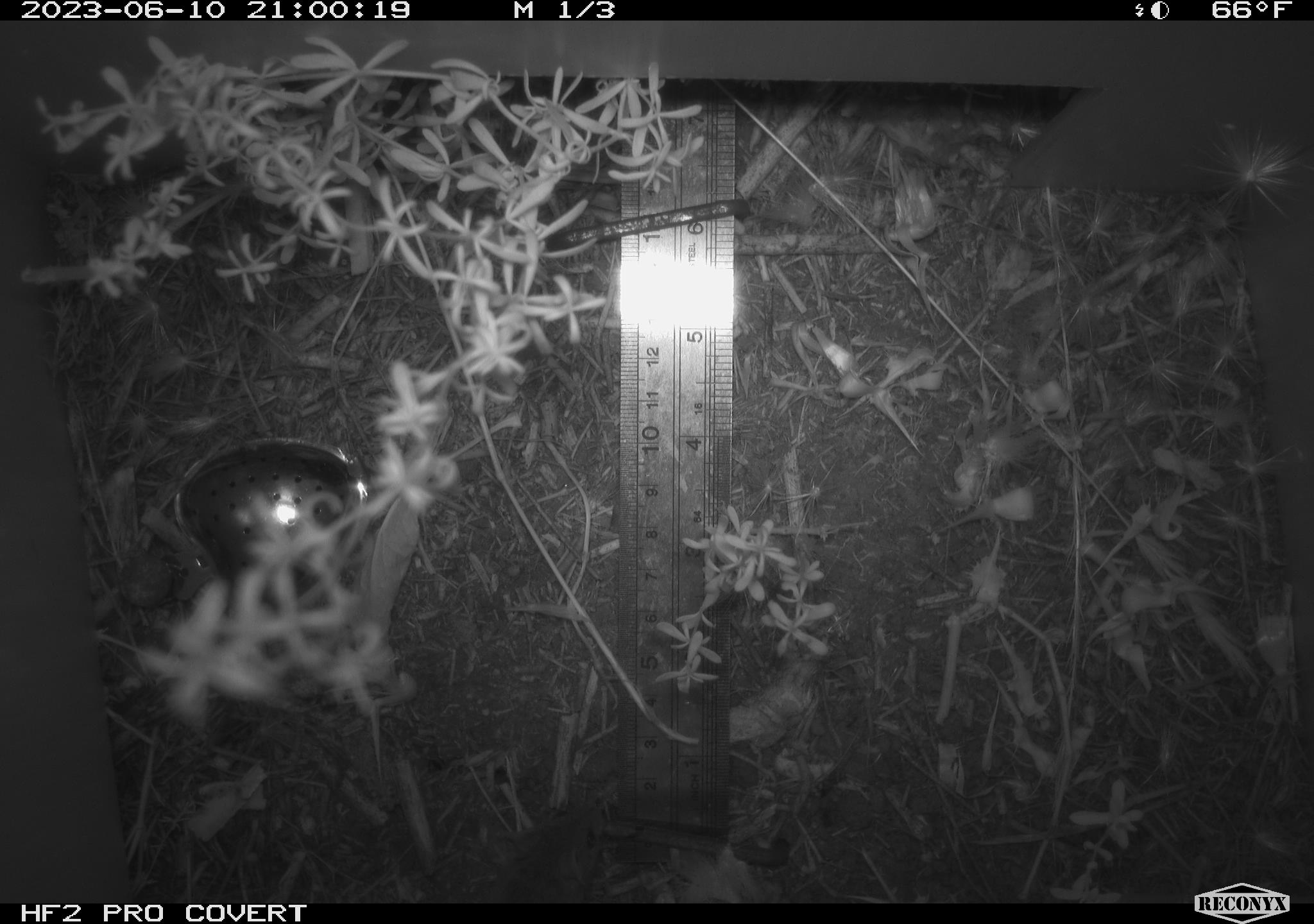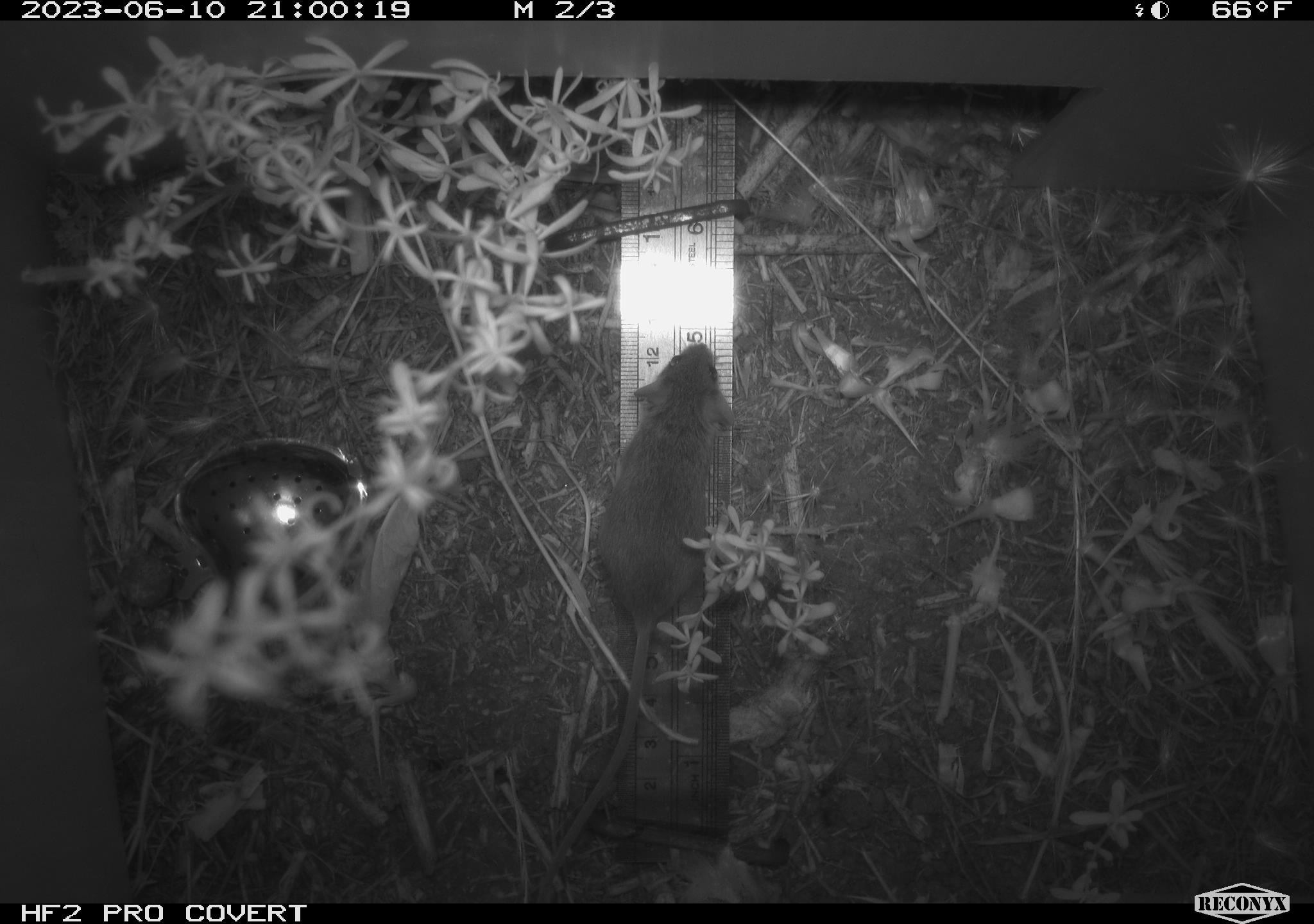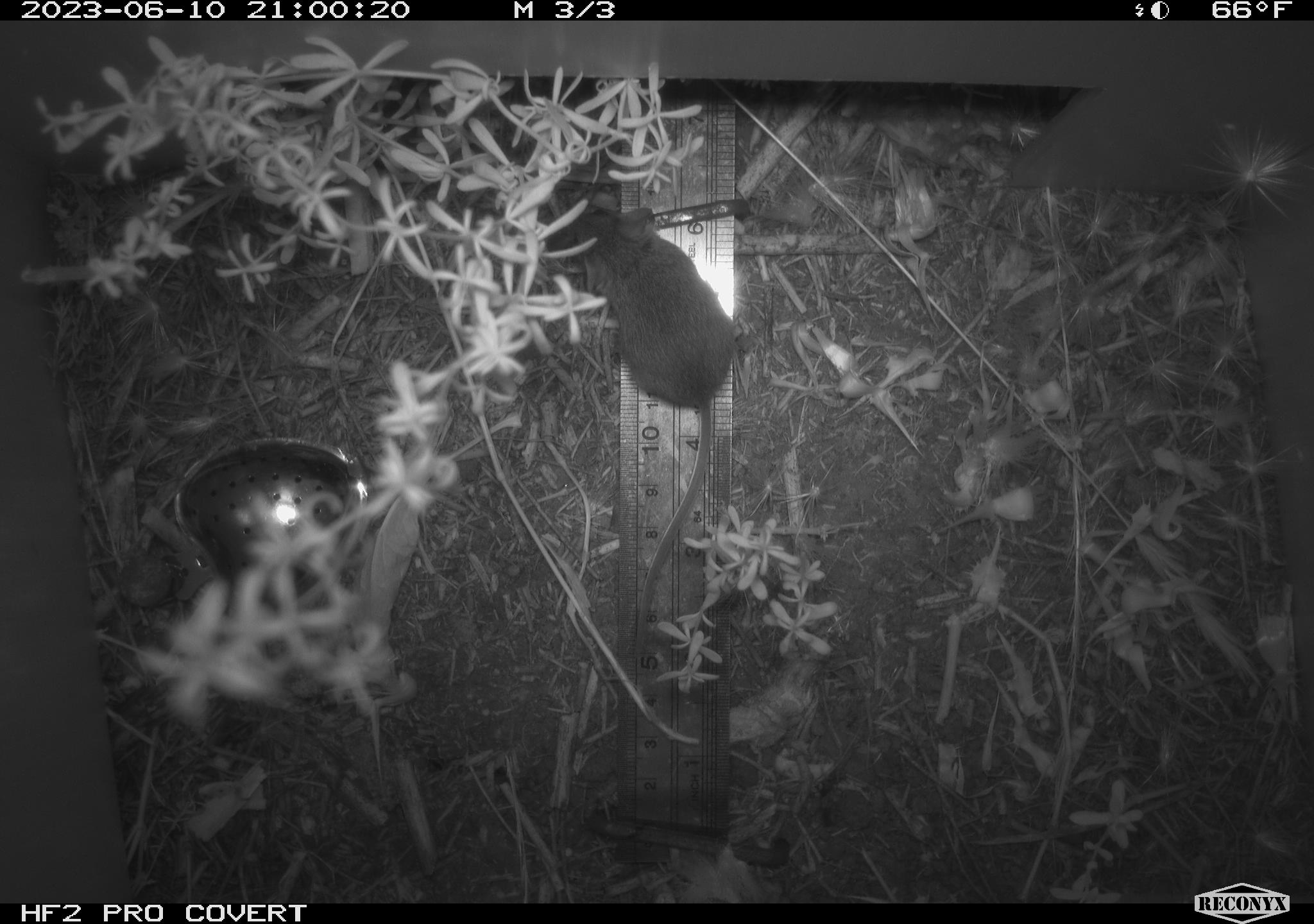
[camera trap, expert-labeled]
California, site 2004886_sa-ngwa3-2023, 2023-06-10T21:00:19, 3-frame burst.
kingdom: Animalia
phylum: Chordata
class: Mammalia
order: Rodentia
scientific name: Rodentia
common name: mouse species